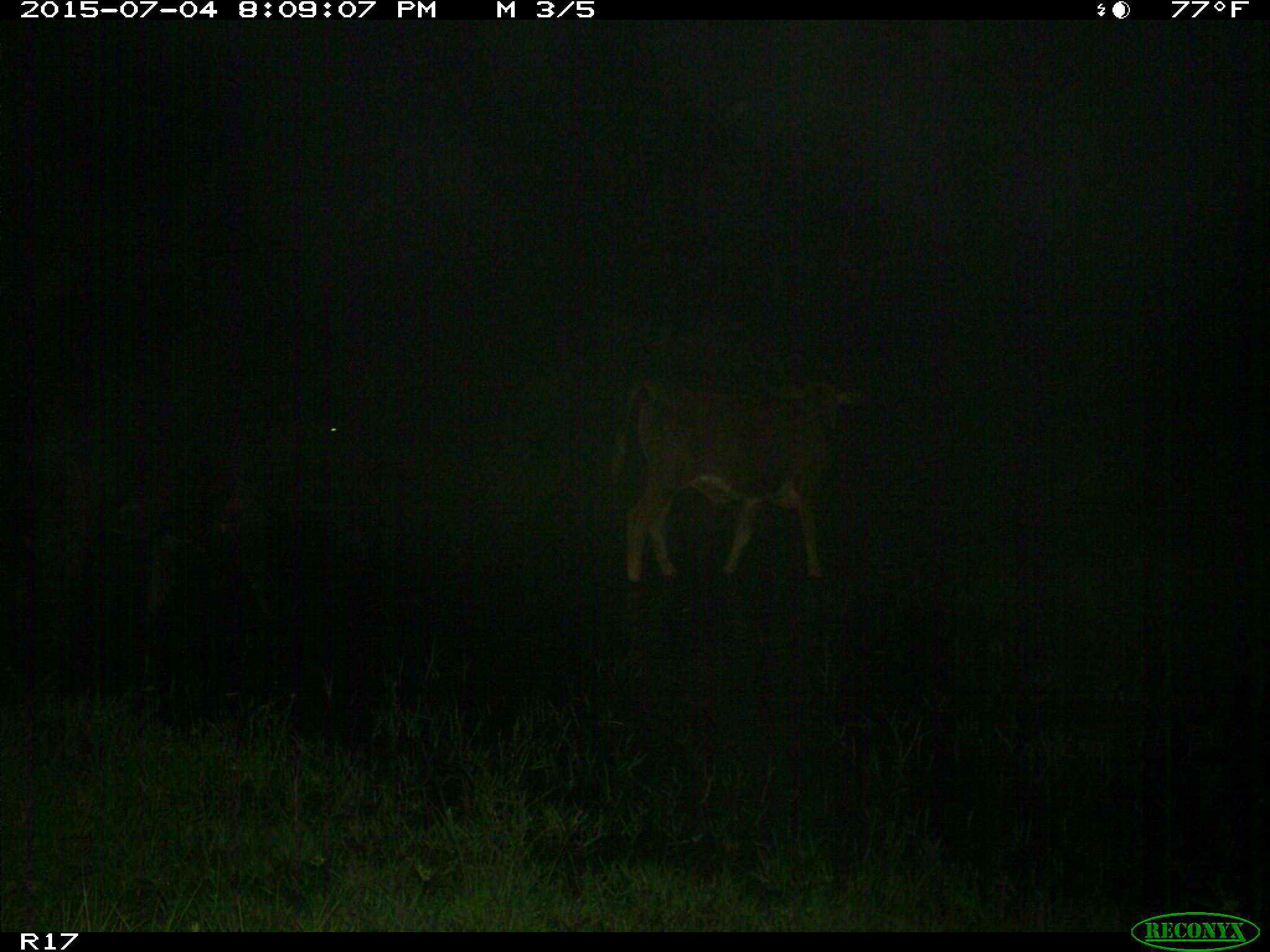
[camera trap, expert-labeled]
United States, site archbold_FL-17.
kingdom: Animalia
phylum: Chordata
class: Mammalia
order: Artiodactyla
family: Bovidae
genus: Bos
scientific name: Bos taurus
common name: domestic cow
Bos taurus (domestic cow).